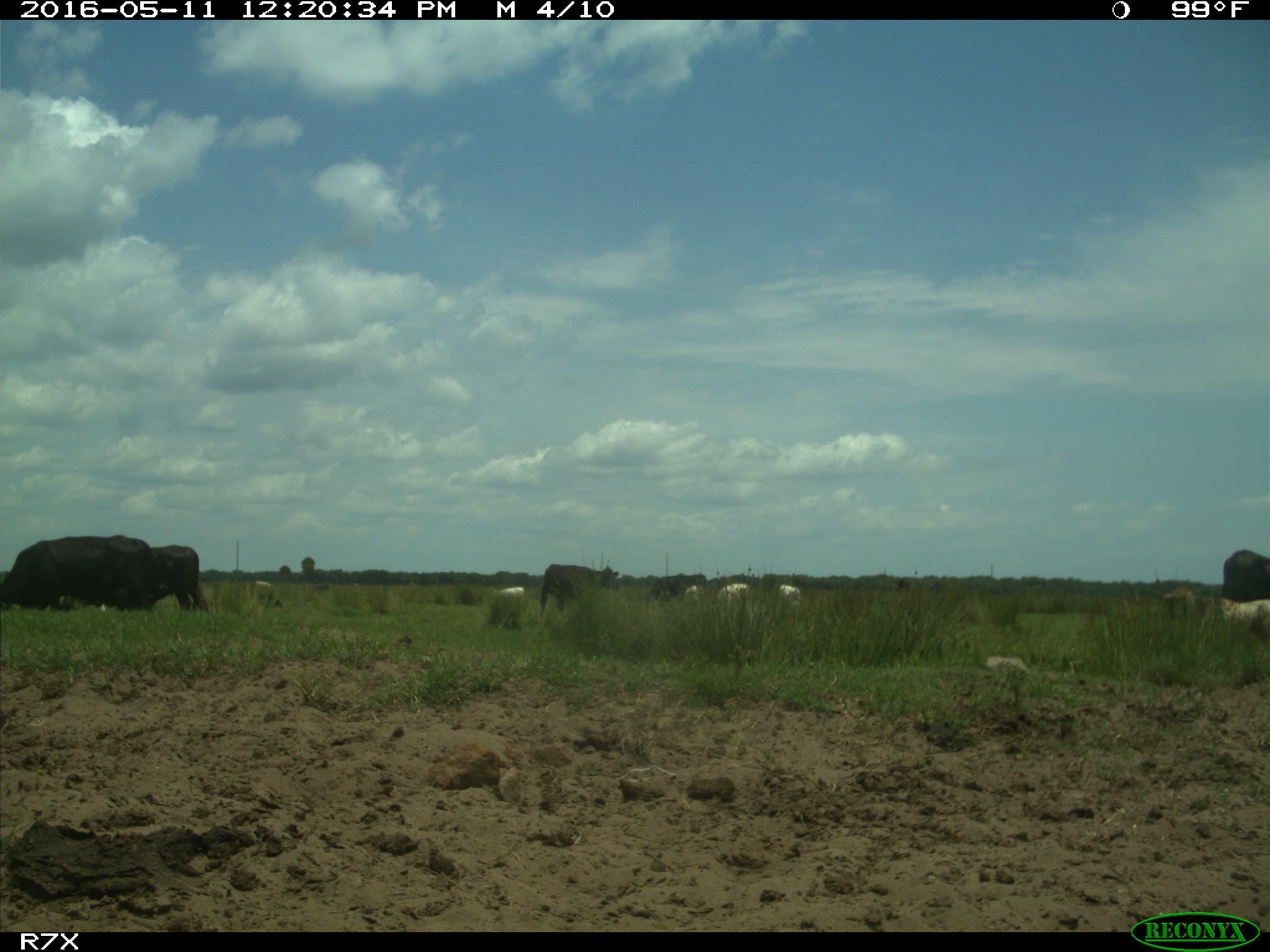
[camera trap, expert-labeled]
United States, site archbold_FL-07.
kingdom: Animalia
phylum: Chordata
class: Mammalia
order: Artiodactyla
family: Bovidae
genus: Bos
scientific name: Bos taurus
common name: domestic cow